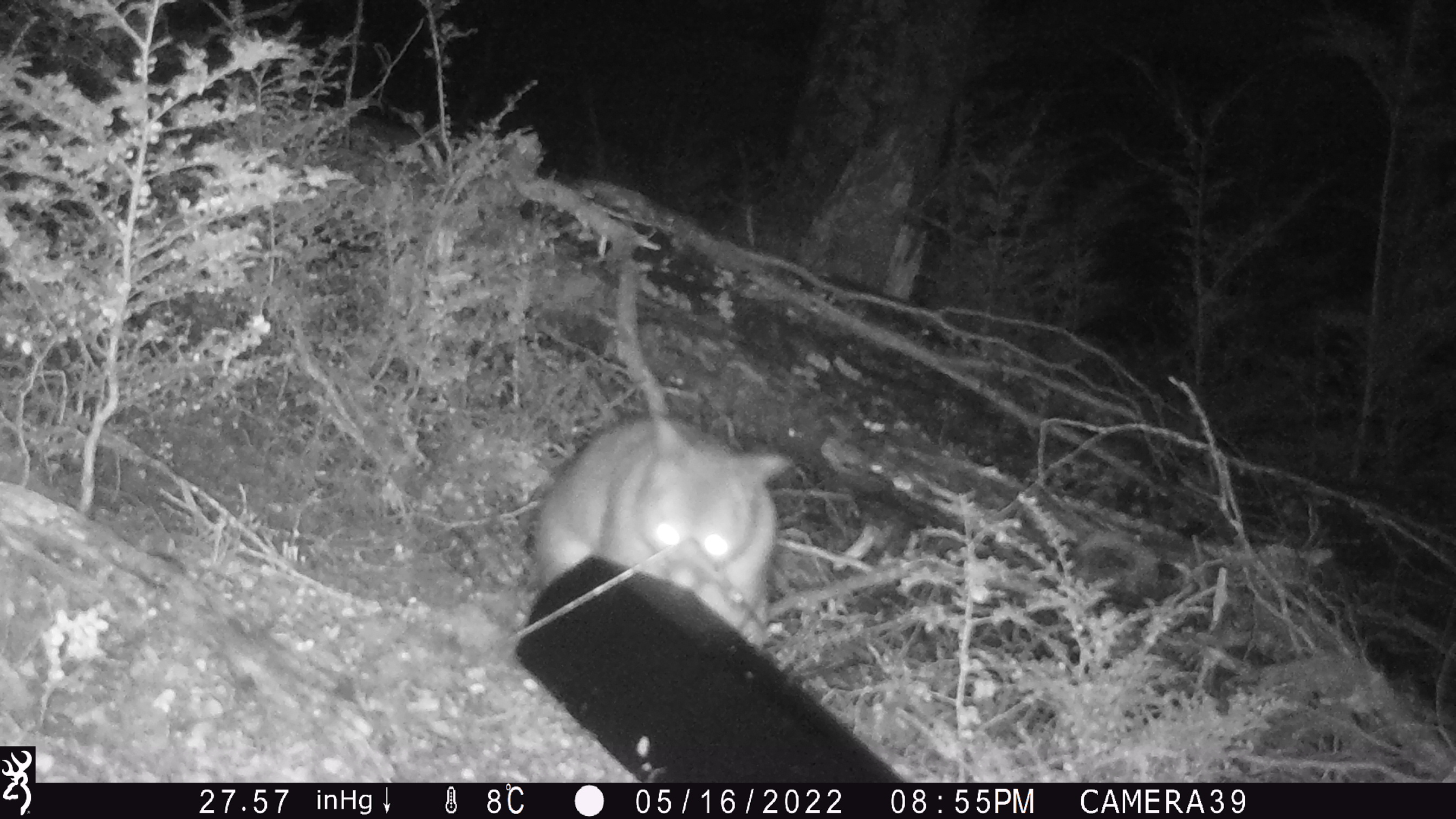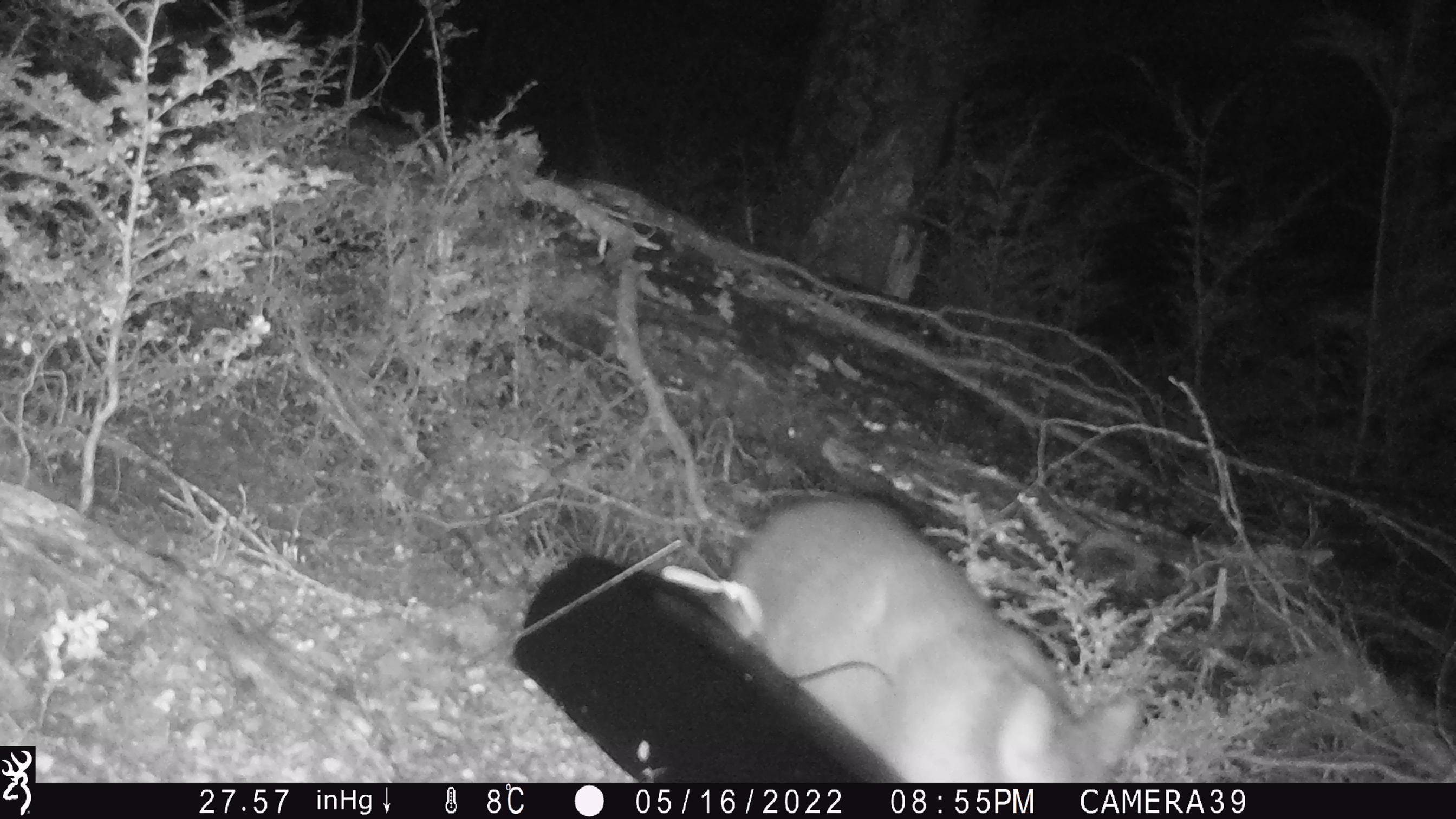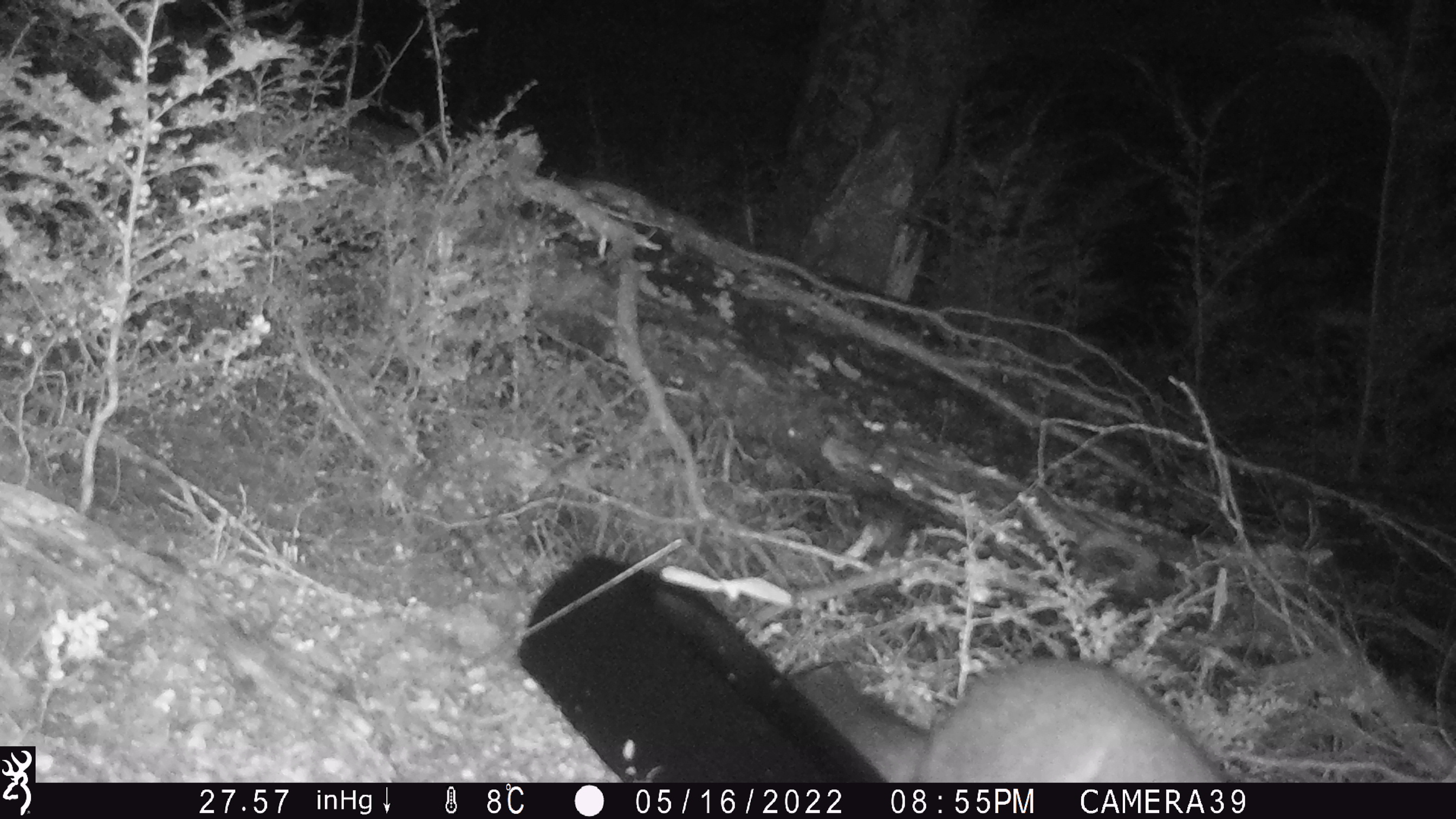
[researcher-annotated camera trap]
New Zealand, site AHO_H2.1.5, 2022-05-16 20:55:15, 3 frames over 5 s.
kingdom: Animalia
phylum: Chordata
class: Mammalia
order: Diprotodontia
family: Phalangeridae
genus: Trichosurus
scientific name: Trichosurus vulpecula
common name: common brushtail possum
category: possum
Possum (common brushtail possum) (Trichosurus vulpecula).